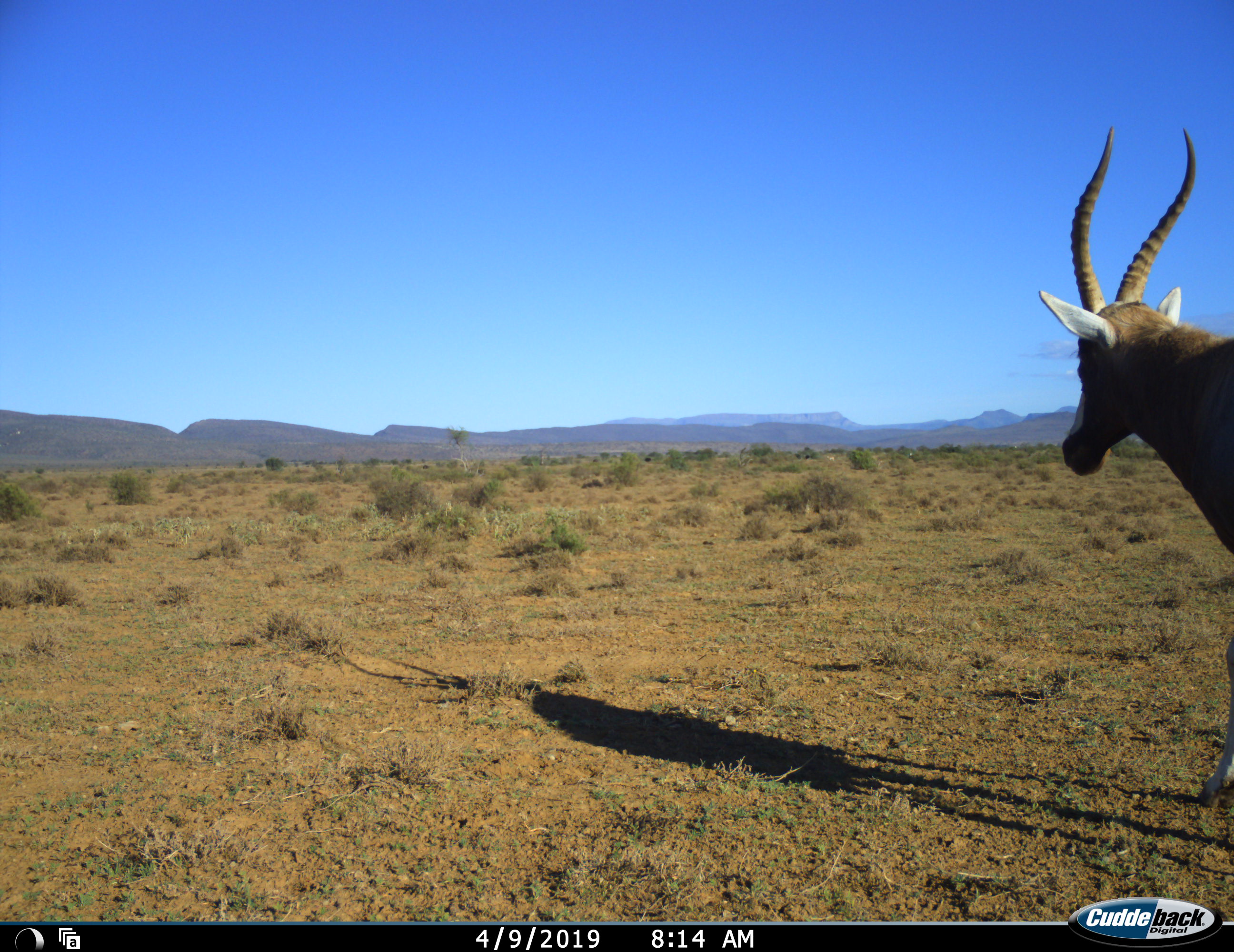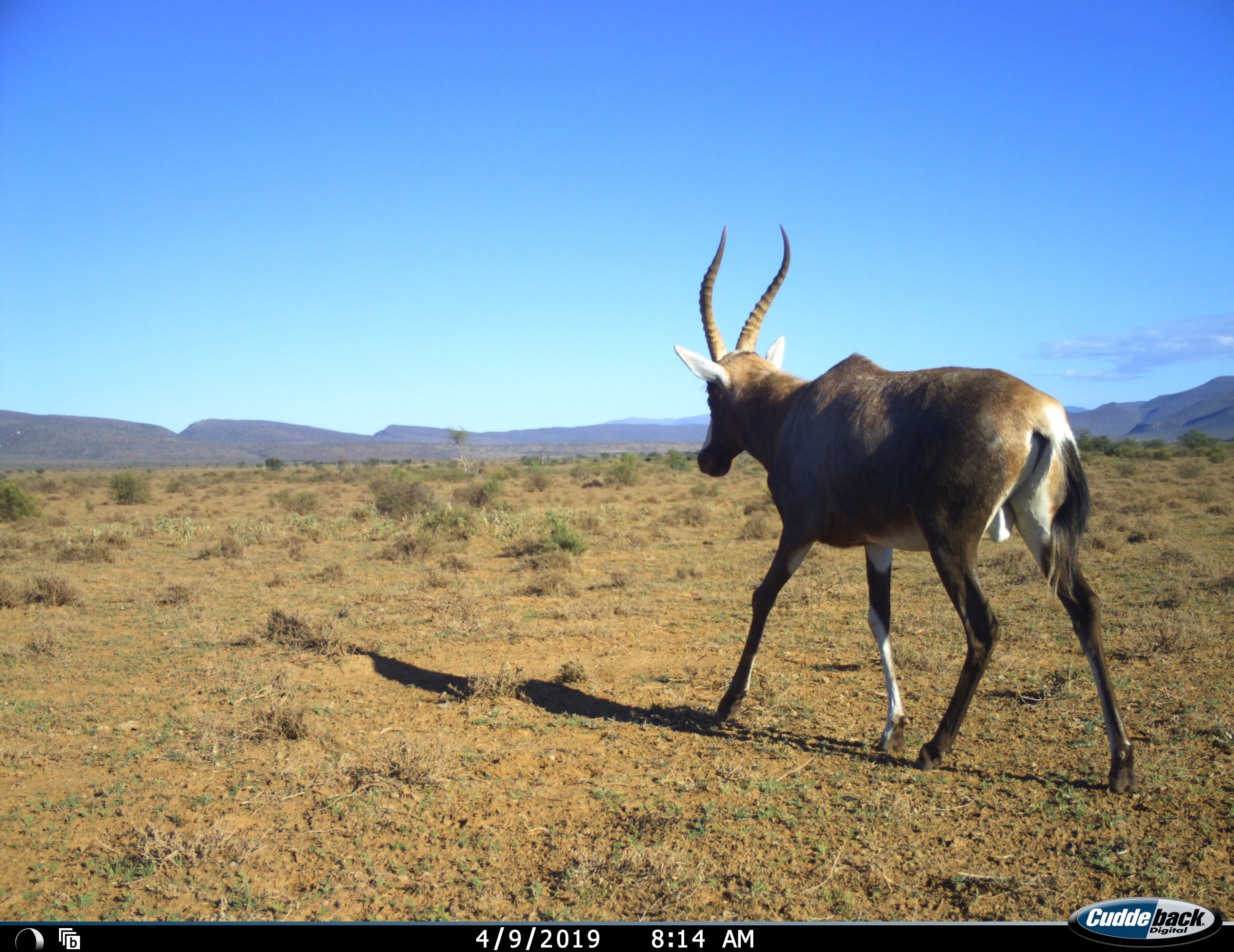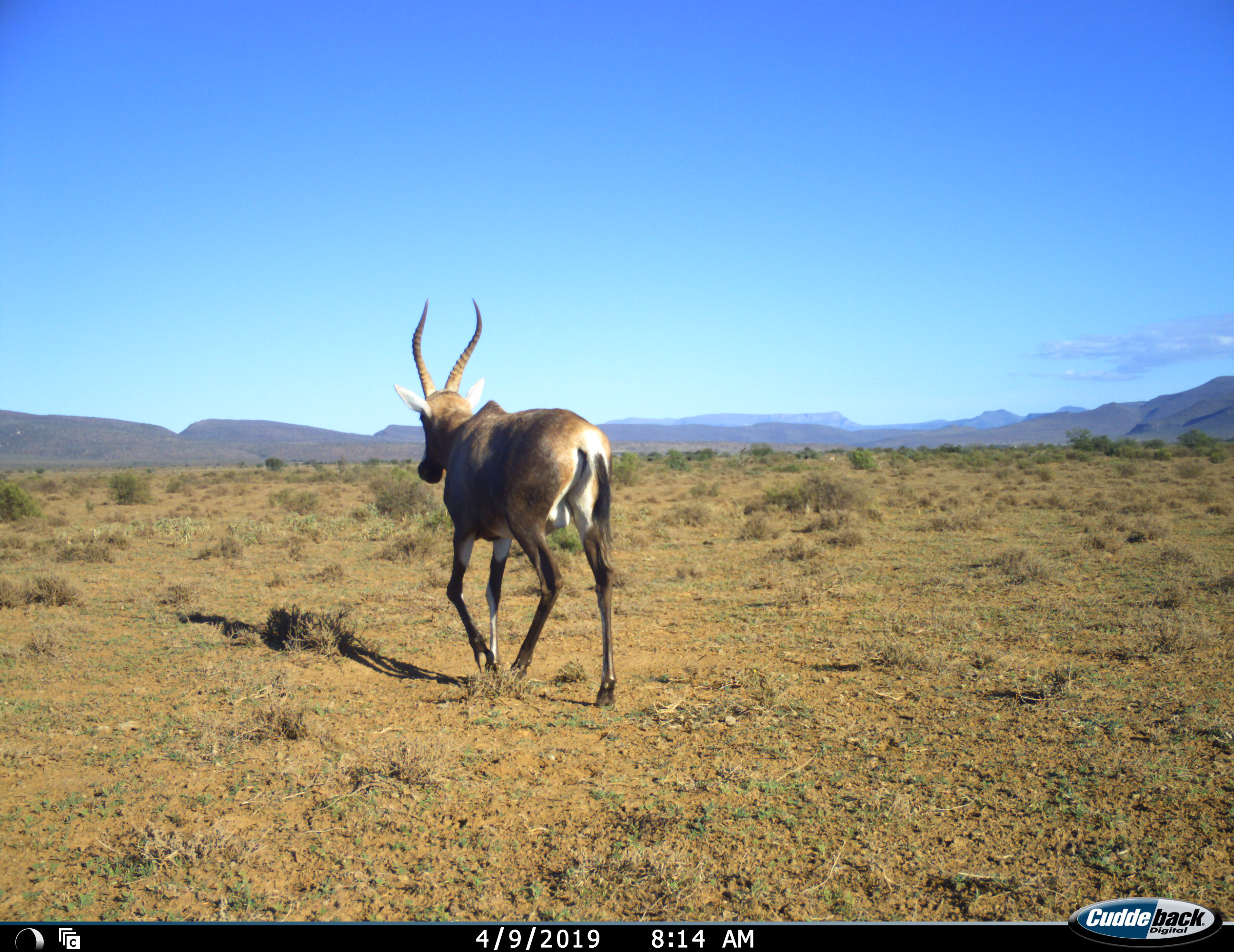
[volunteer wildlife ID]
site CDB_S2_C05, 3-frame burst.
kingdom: Animalia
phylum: Chordata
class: Mammalia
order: Artiodactyla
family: Bovidae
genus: Damaliscus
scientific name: Damaliscus pygargus phillipsi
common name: blesbok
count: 1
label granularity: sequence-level